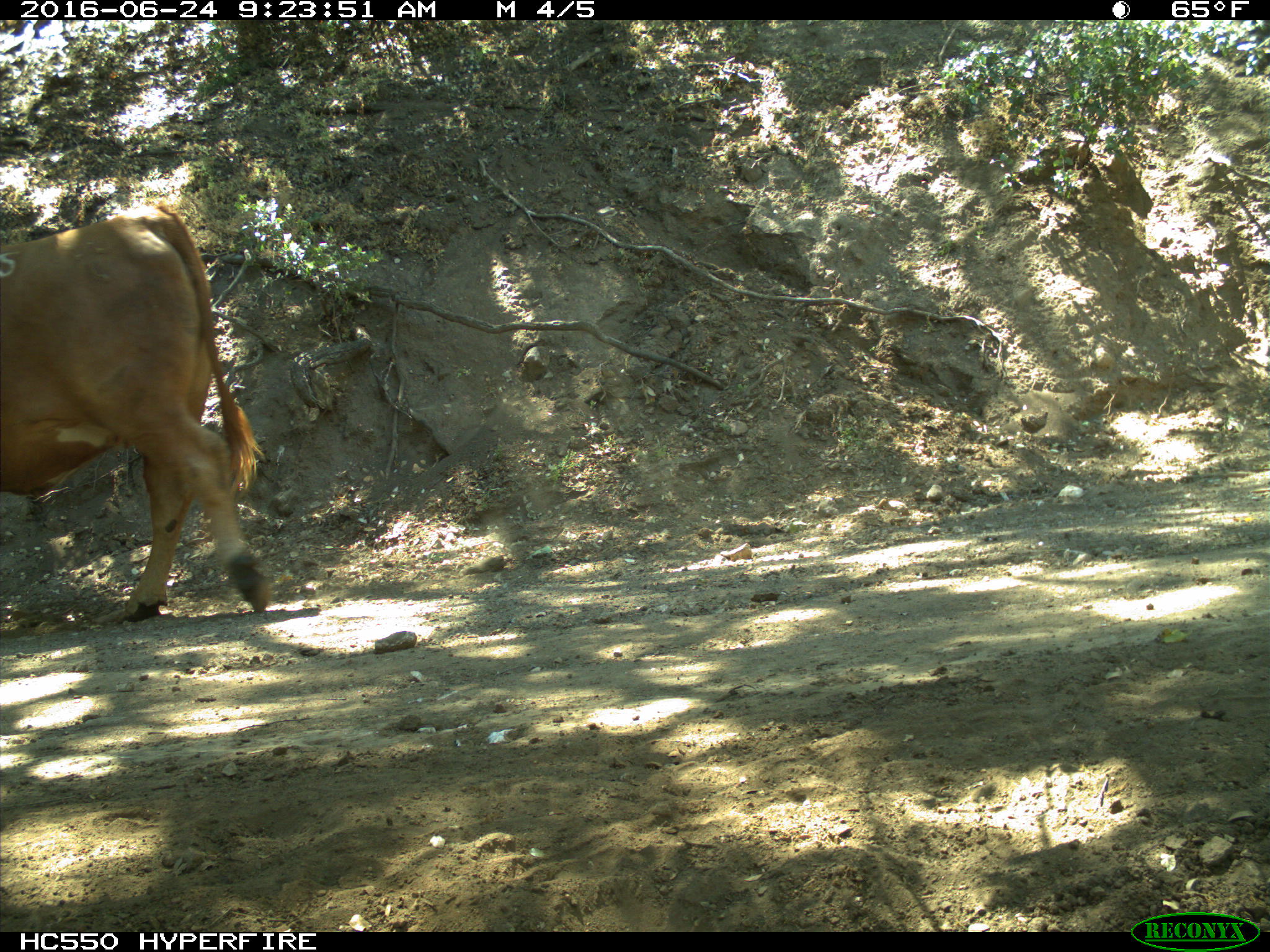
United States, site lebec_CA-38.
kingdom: Animalia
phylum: Chordata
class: Mammalia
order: Artiodactyla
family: Bovidae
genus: Bos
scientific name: Bos taurus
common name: domestic cow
Bos taurus (domestic cow).